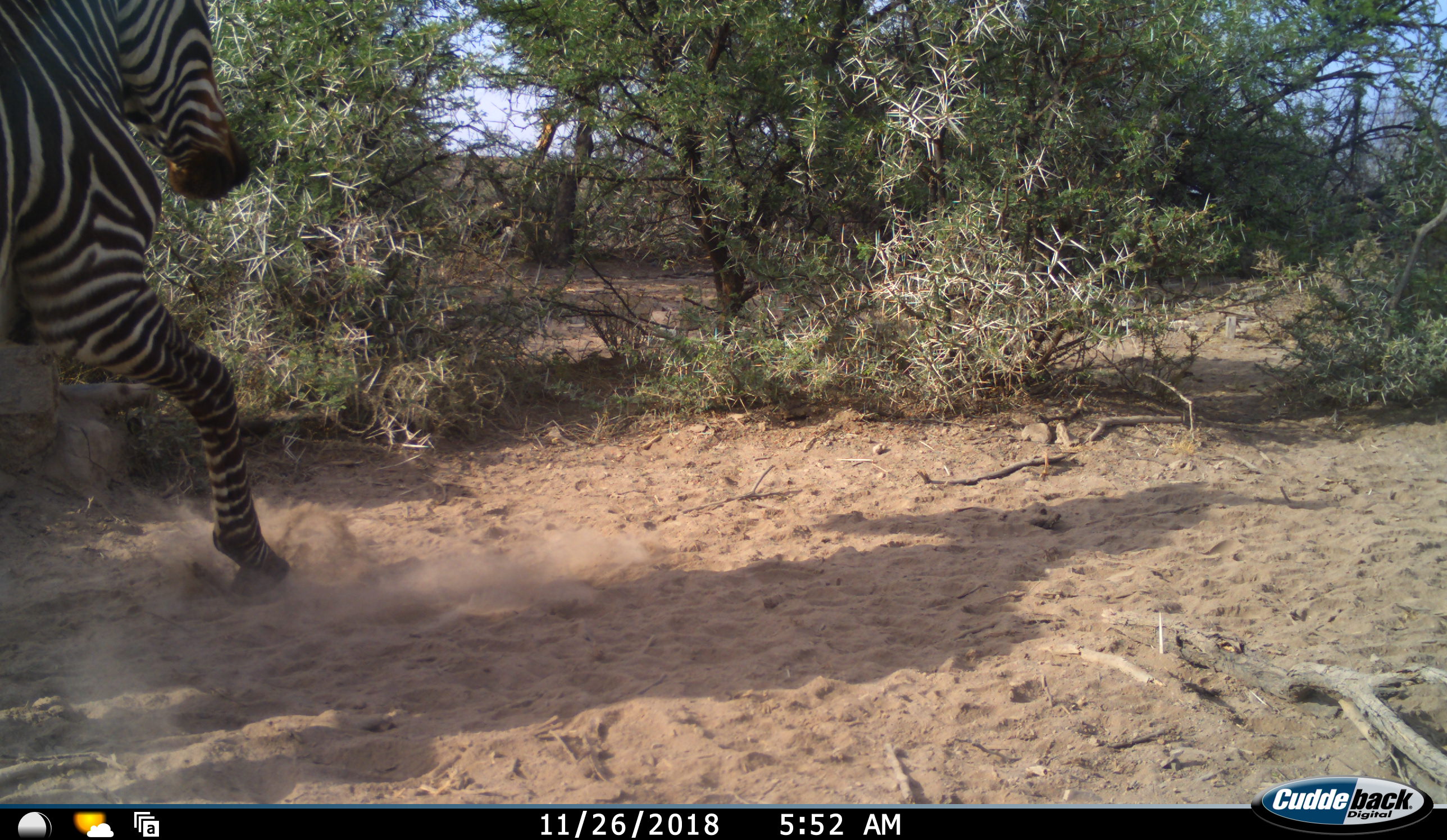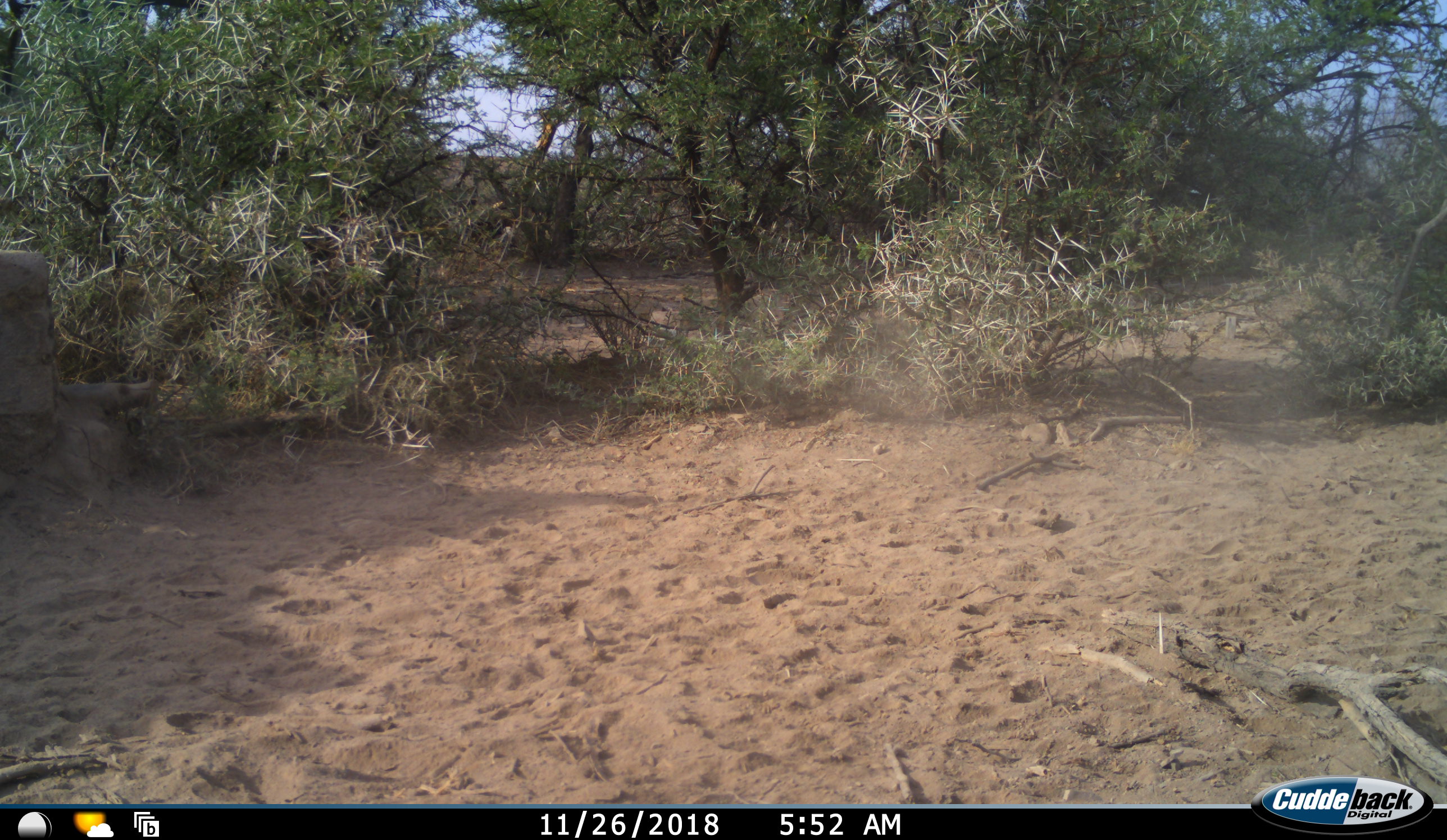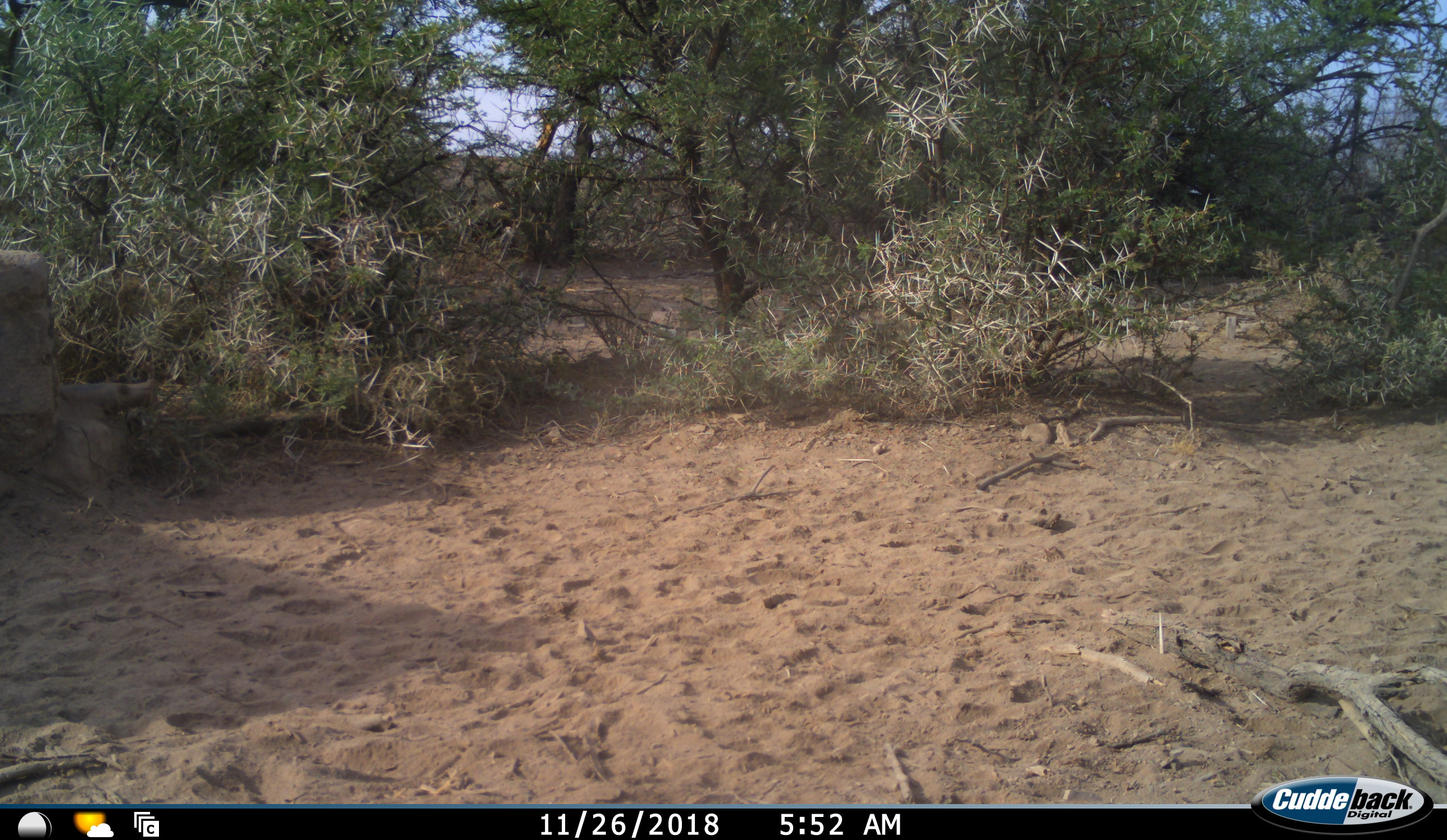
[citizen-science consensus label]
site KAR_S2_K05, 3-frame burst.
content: unidentified animal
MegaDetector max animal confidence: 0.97